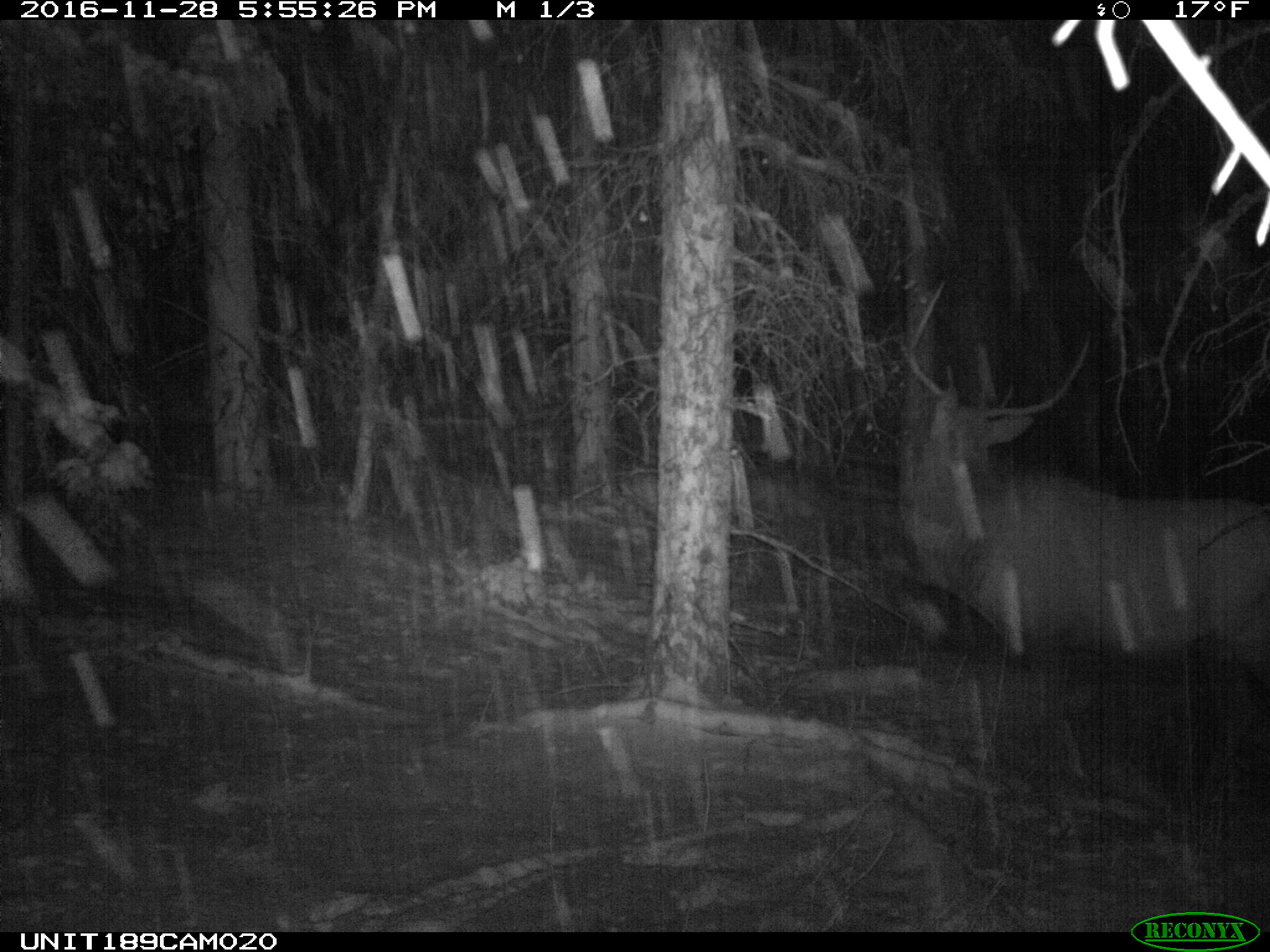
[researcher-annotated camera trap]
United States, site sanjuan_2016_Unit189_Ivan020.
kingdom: Animalia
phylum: Chordata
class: Mammalia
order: Artiodactyla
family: Cervidae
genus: Cervus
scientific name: Cervus elaphus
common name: red deer